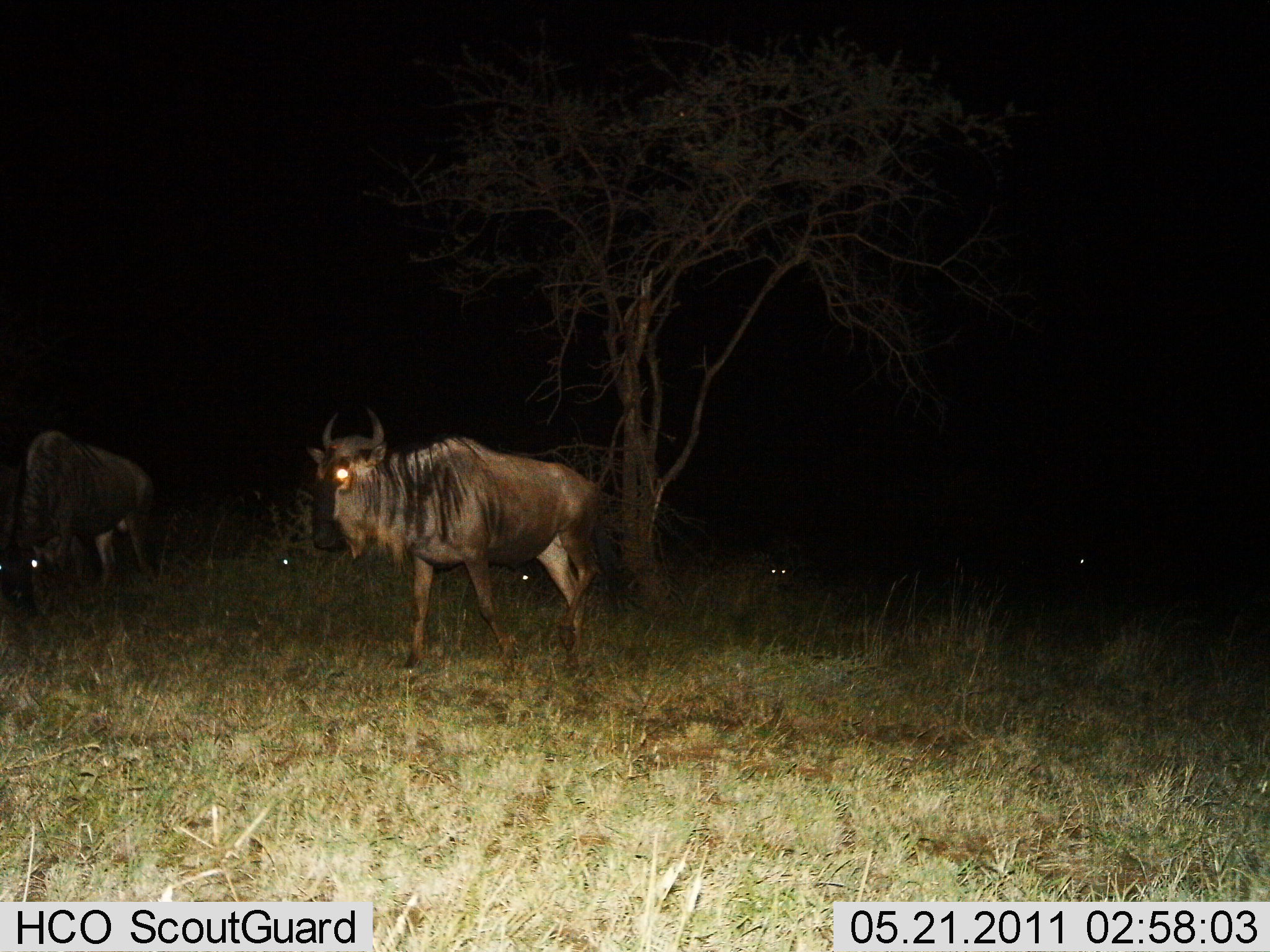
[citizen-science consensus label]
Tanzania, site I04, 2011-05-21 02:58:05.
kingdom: Animalia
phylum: Chordata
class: Mammalia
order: Artiodactyla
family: Bovidae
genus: Connochaetes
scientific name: Connochaetes taurinus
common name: blue wildebeest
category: wildebeest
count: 6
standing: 54%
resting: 0%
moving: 54%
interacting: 0%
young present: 0%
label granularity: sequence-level